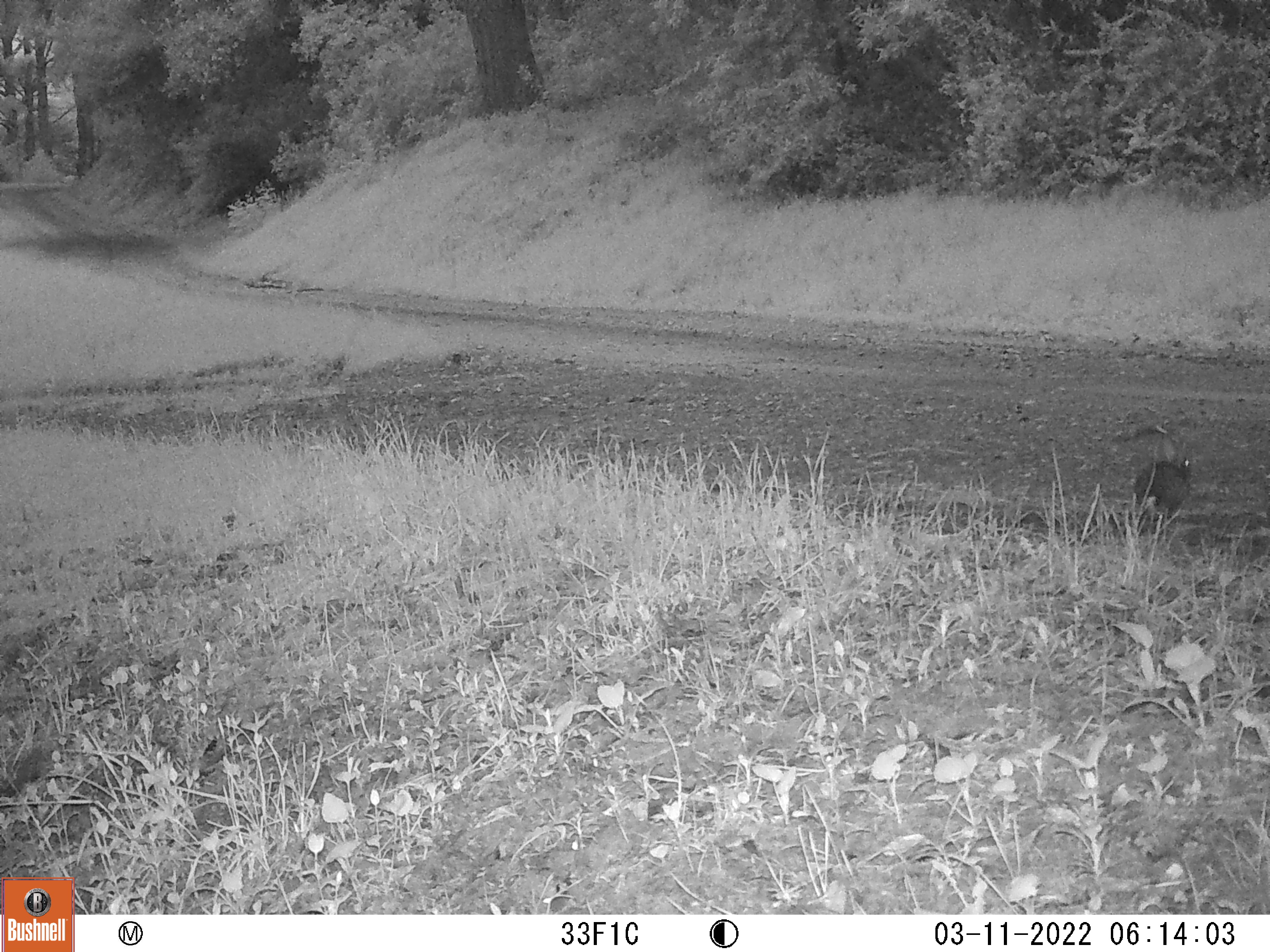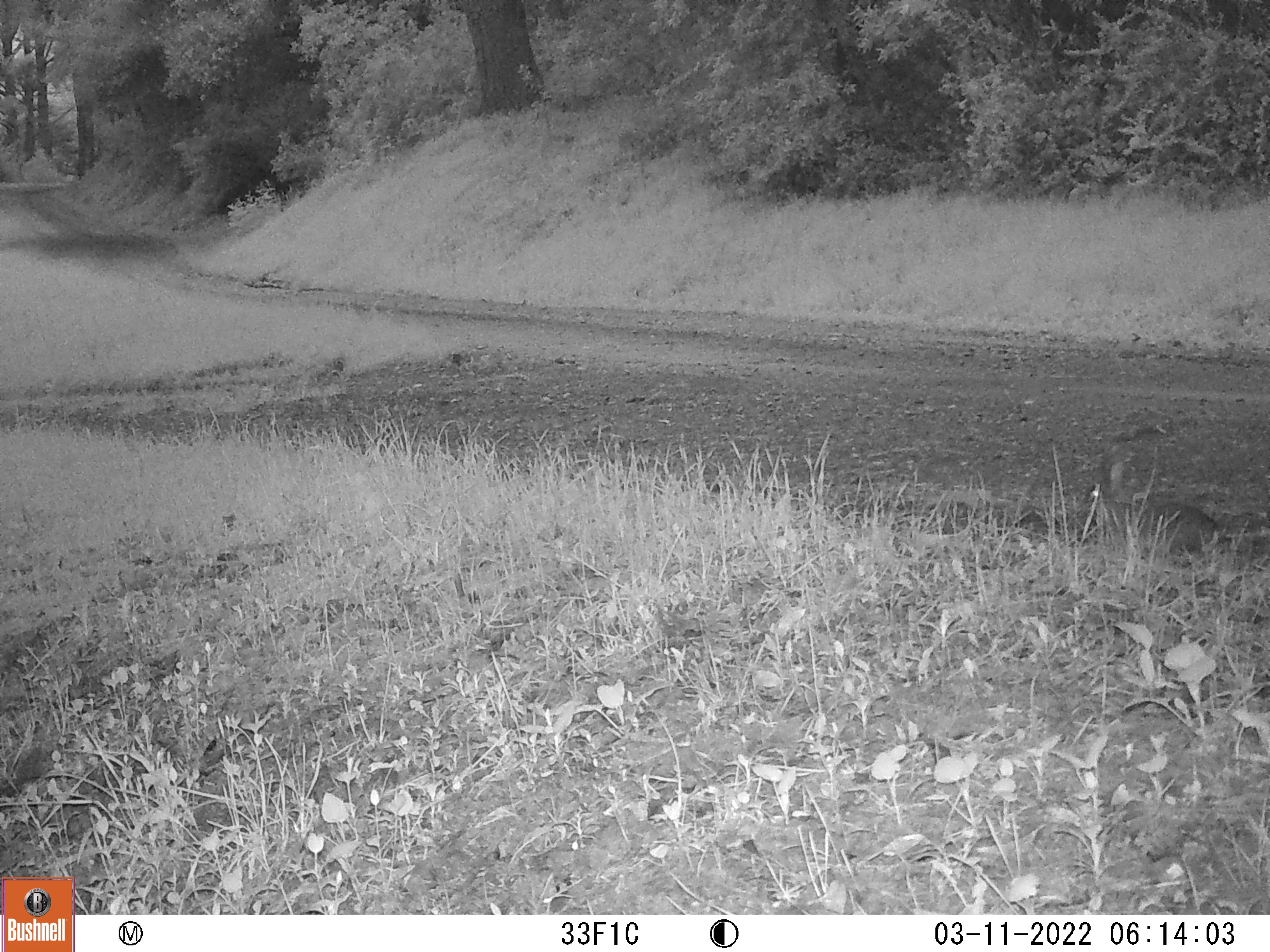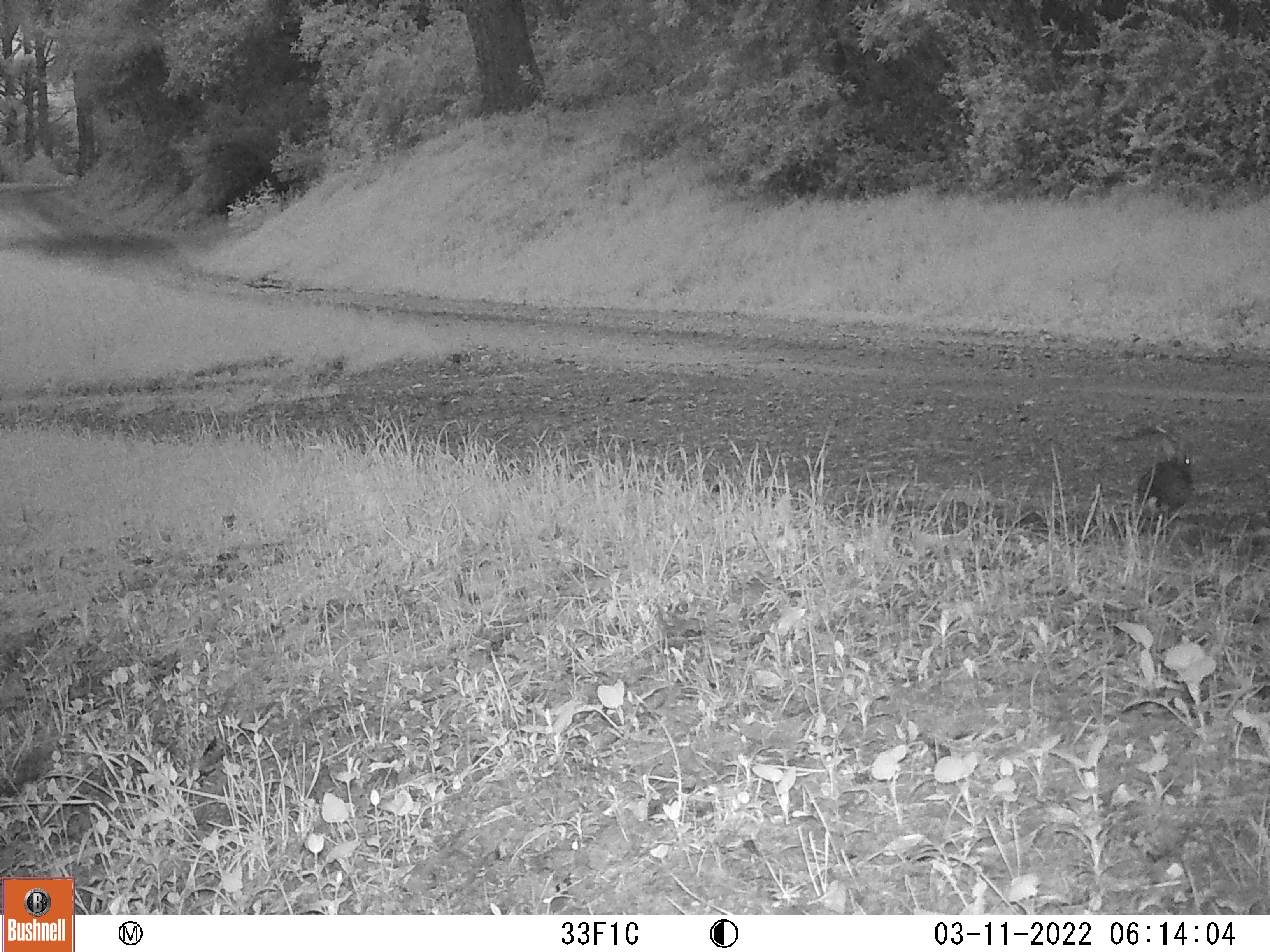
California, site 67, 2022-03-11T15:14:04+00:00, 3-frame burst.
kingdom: Animalia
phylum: Chordata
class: Mammalia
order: Lagomorpha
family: Leporidae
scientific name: Leporidae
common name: rabbit